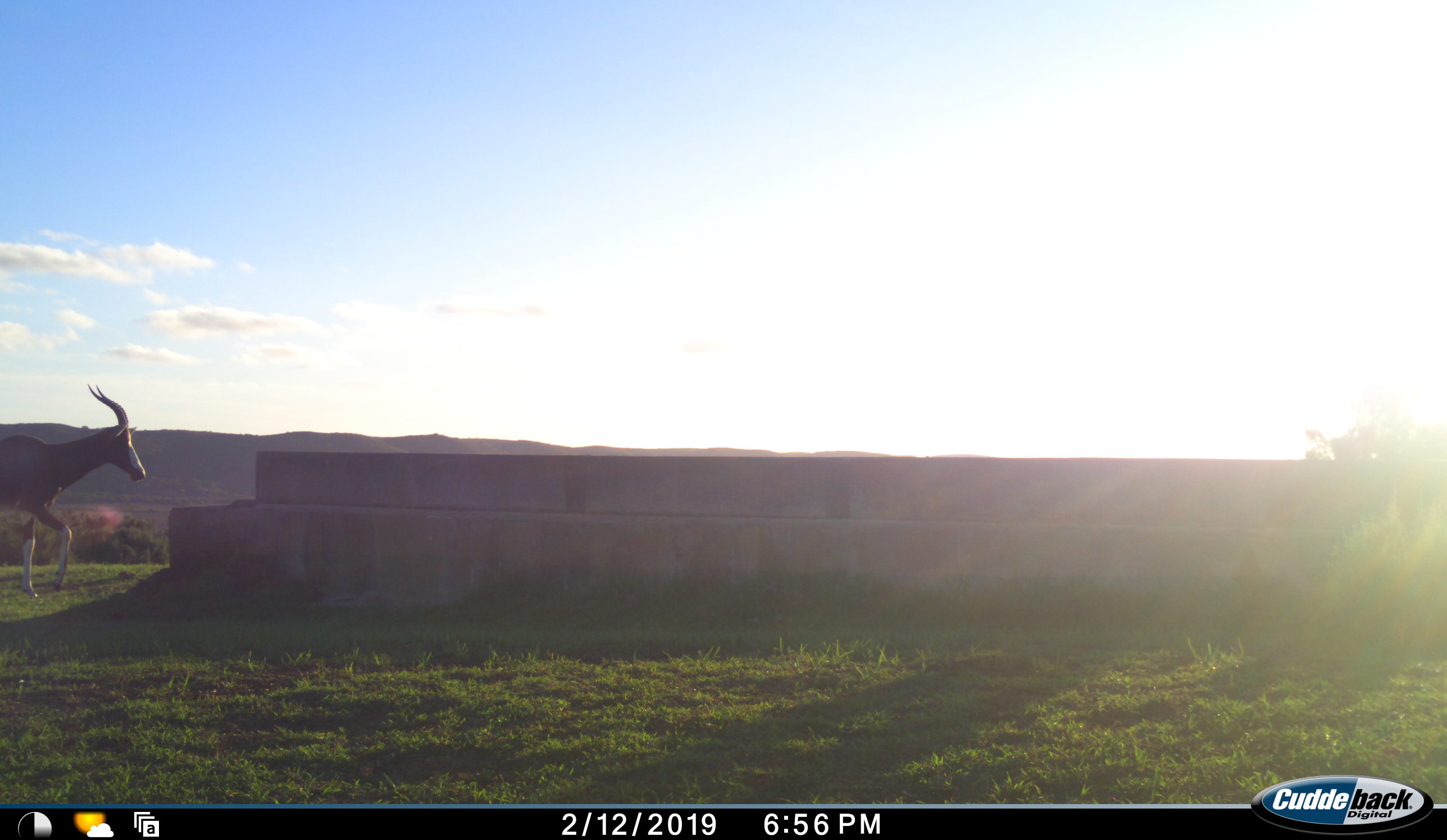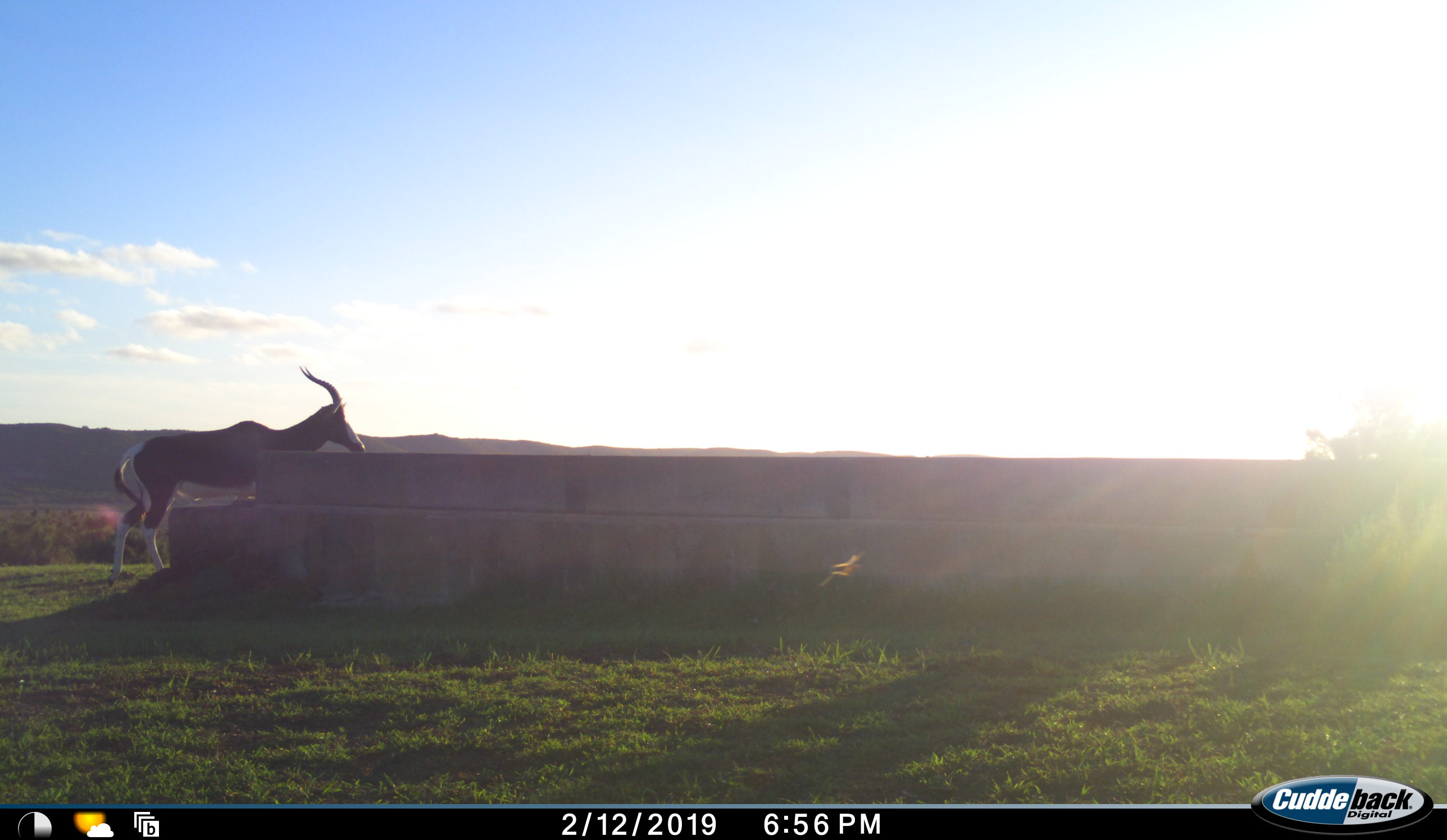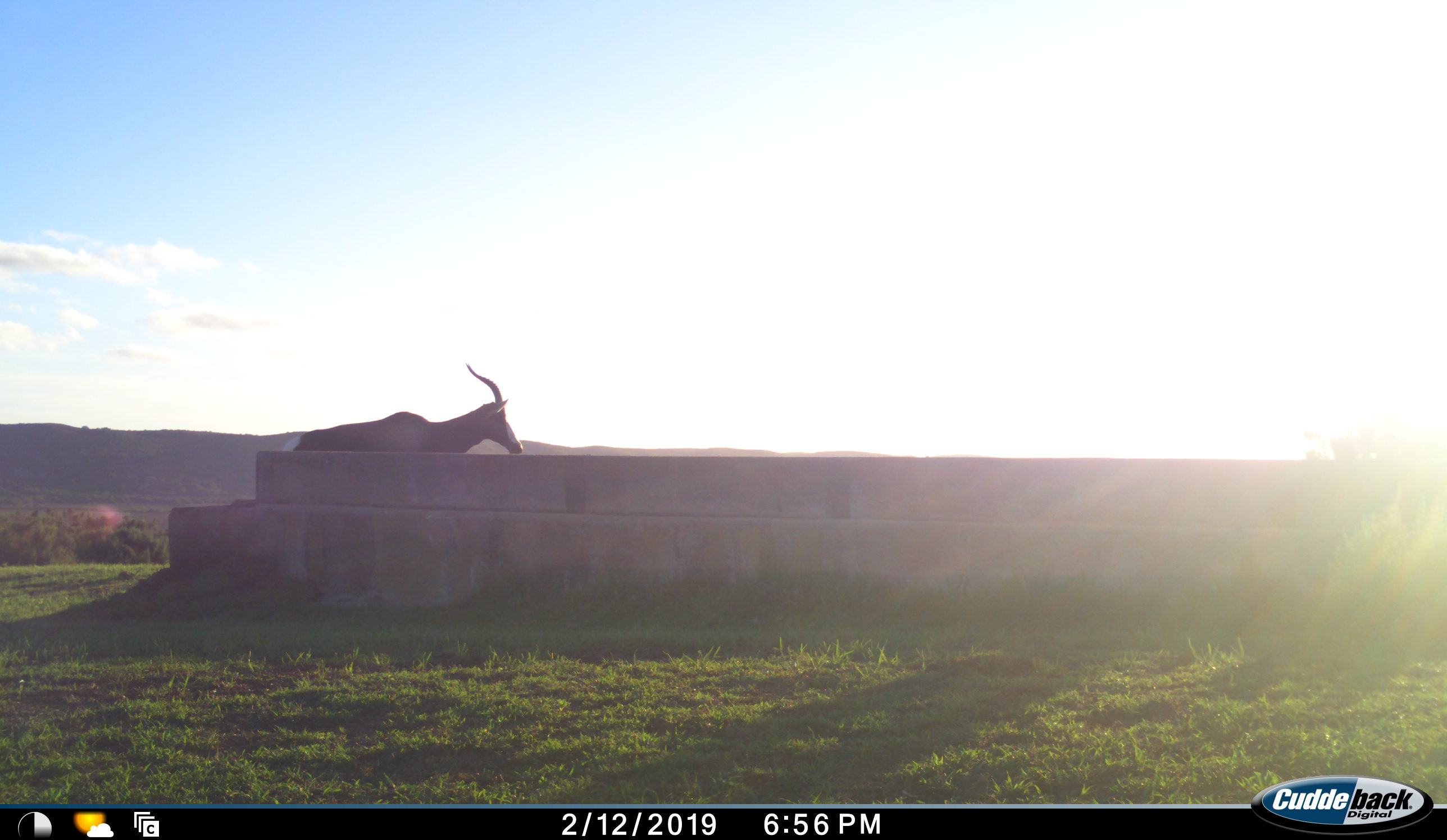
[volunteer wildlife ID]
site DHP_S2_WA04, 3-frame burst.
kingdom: Animalia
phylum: Chordata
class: Mammalia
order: Artiodactyla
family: Bovidae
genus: Damaliscus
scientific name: Damaliscus pygargus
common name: bontebok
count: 1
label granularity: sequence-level